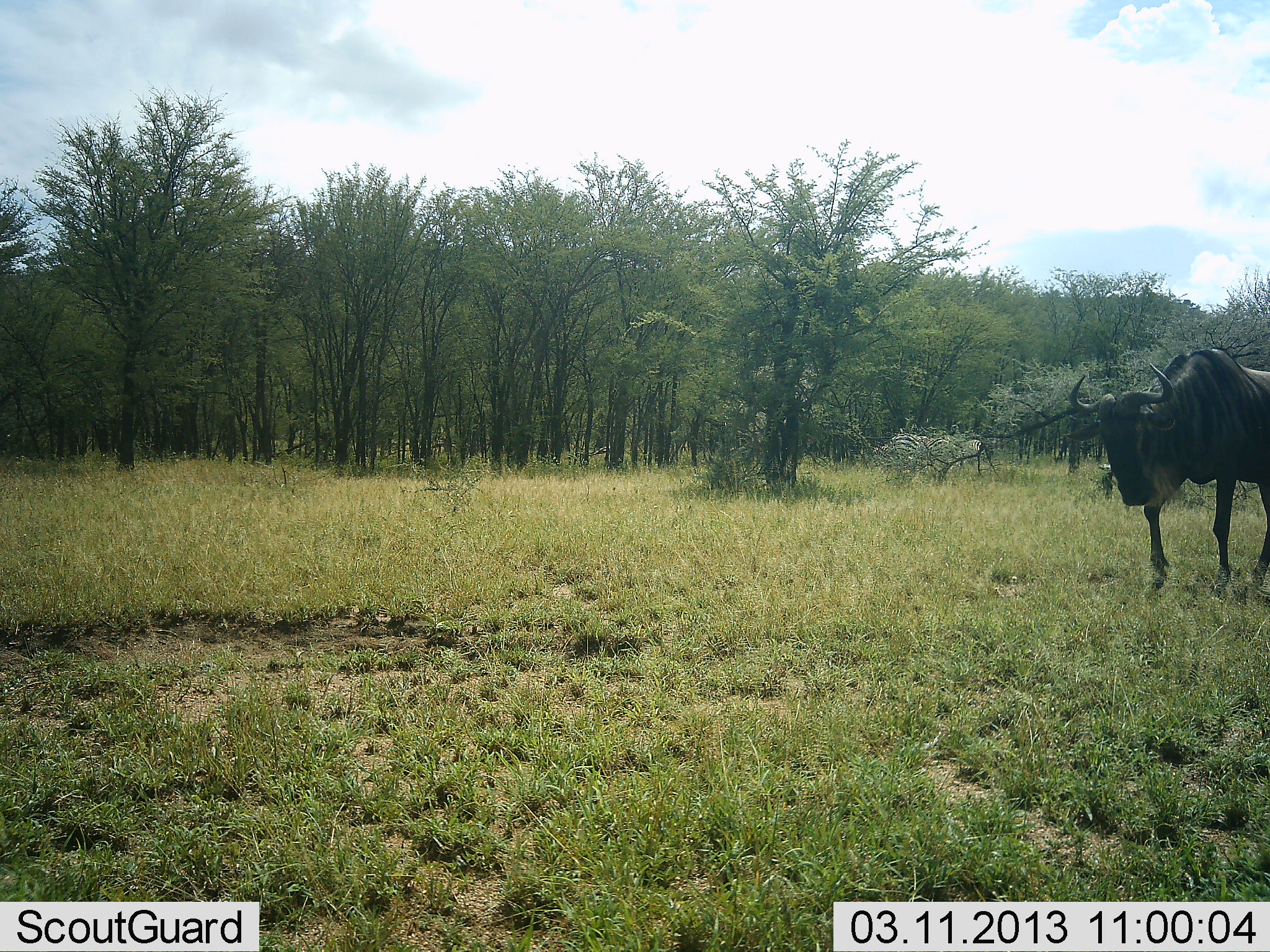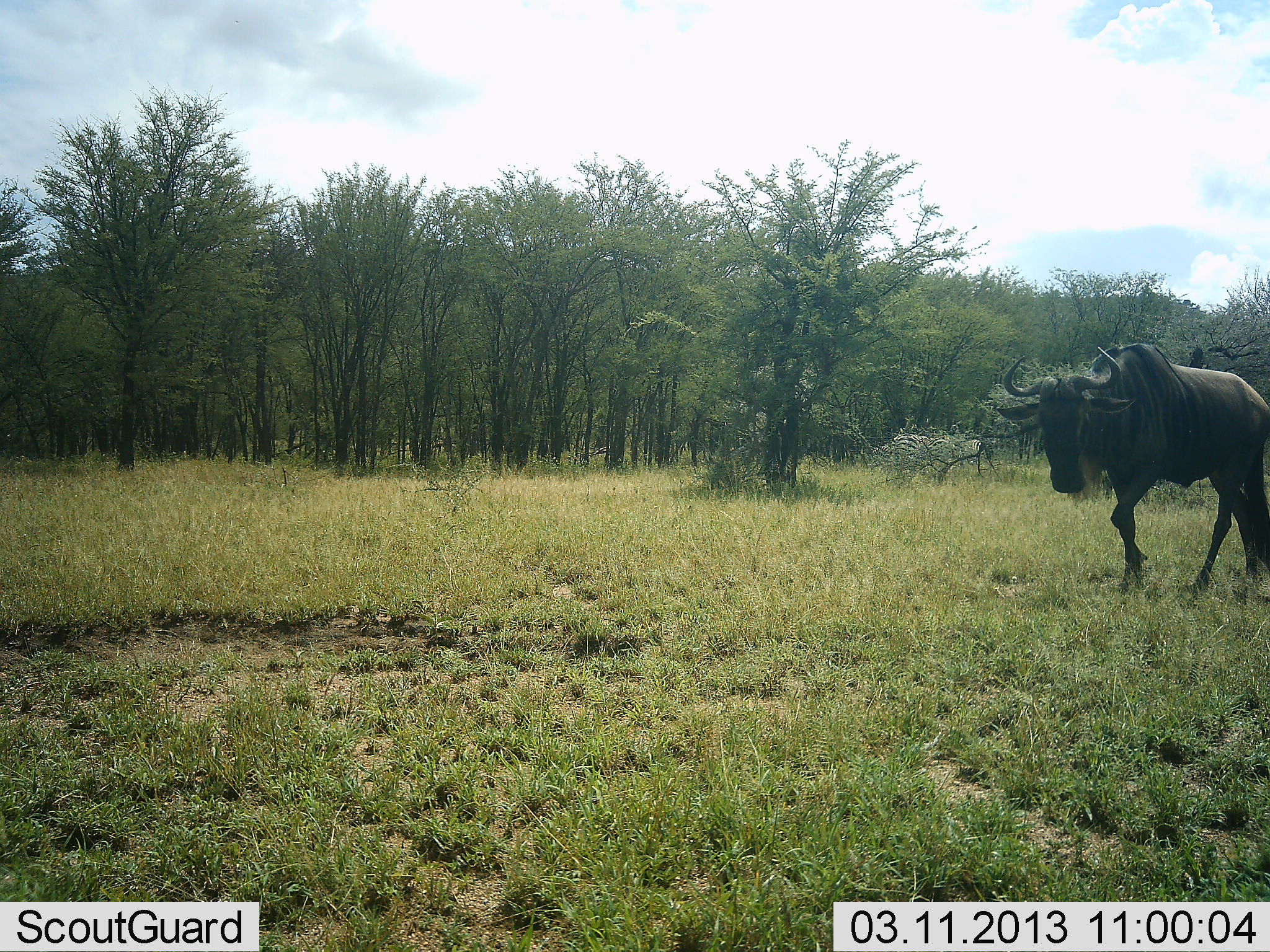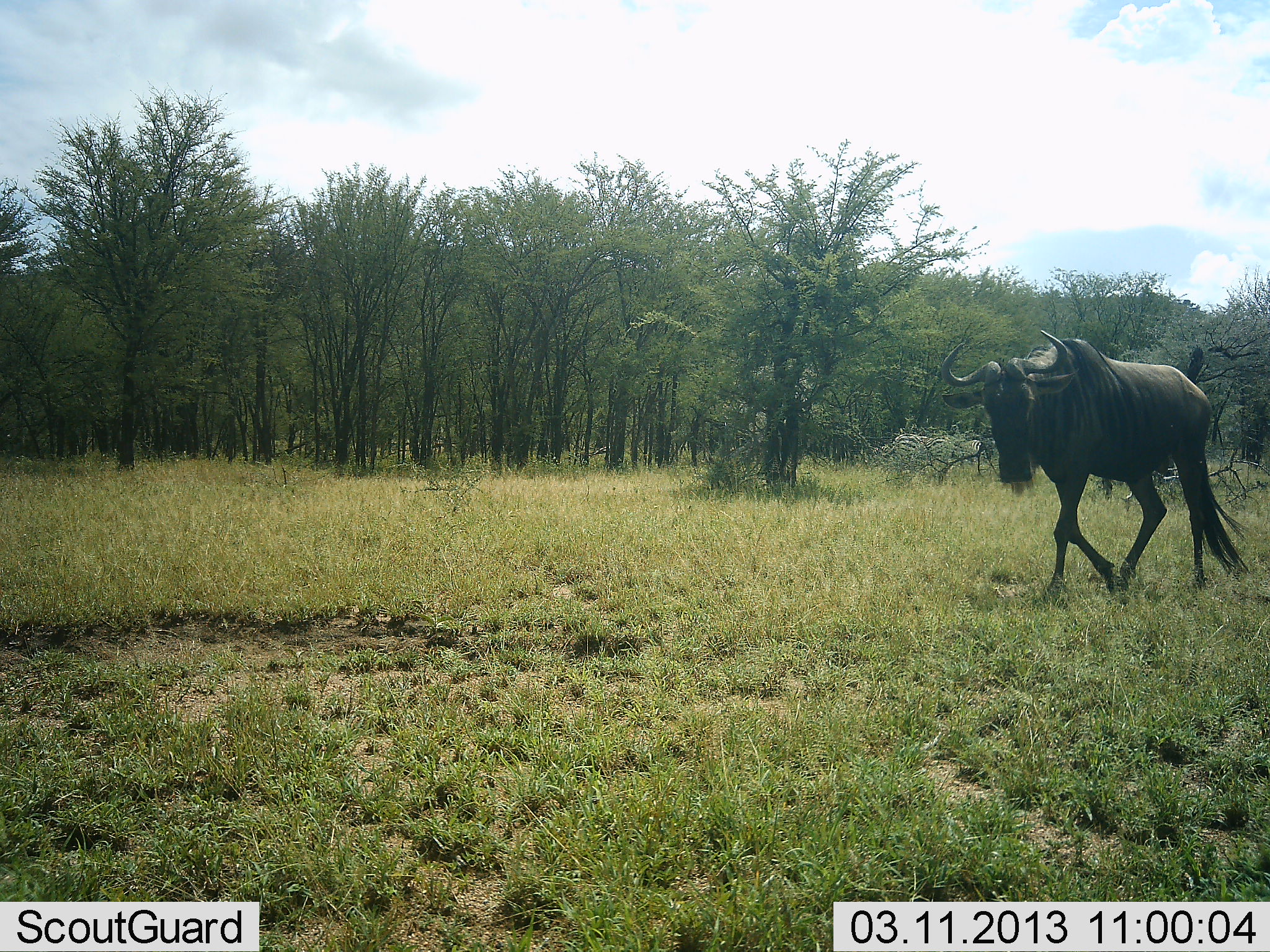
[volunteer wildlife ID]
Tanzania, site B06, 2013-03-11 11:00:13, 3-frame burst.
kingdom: Animalia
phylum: Chordata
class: Mammalia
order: Artiodactyla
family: Bovidae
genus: Connochaetes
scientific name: Connochaetes taurinus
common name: blue wildebeest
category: wildebeest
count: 1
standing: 0%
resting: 0%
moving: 100%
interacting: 0%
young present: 0%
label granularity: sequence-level